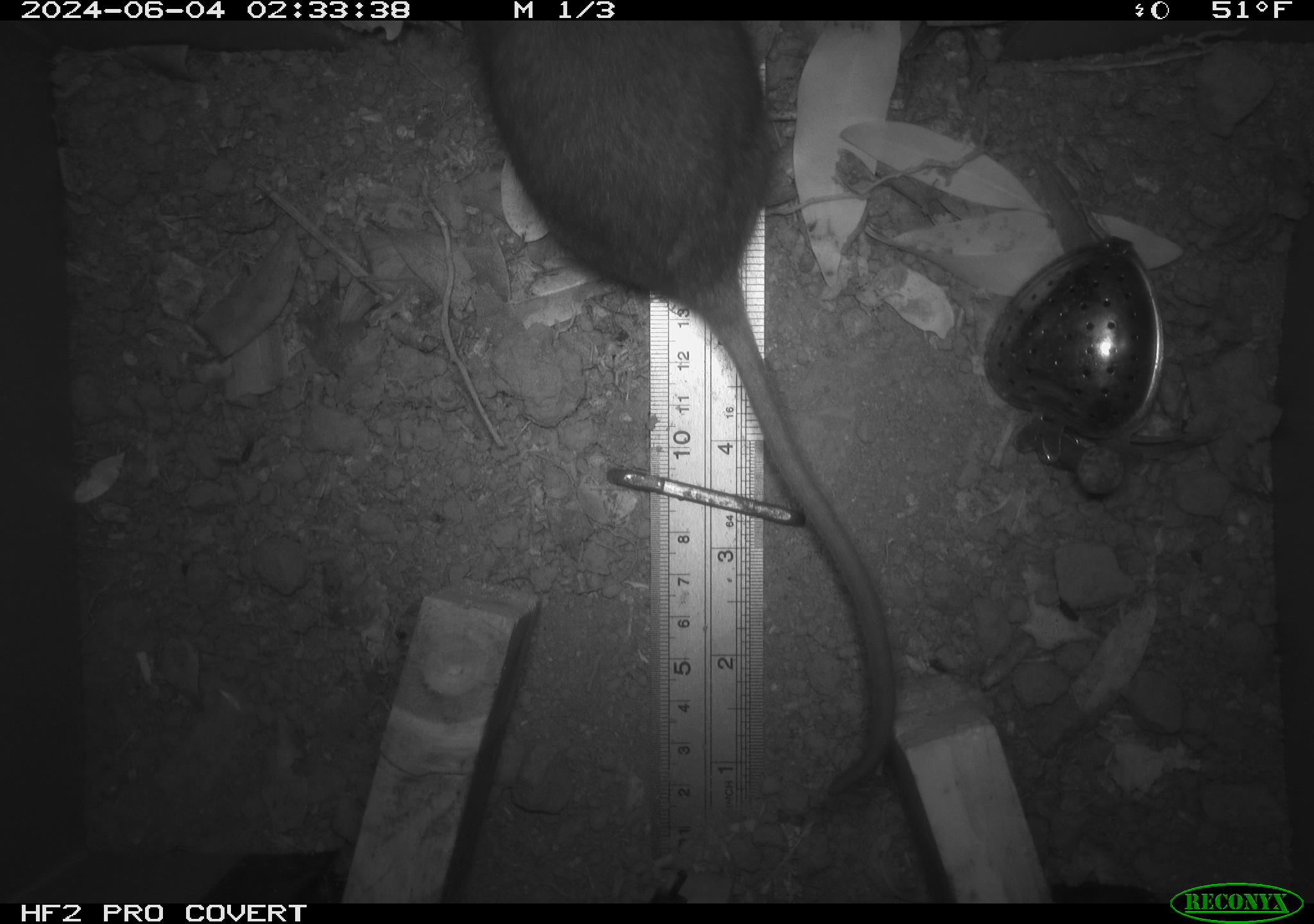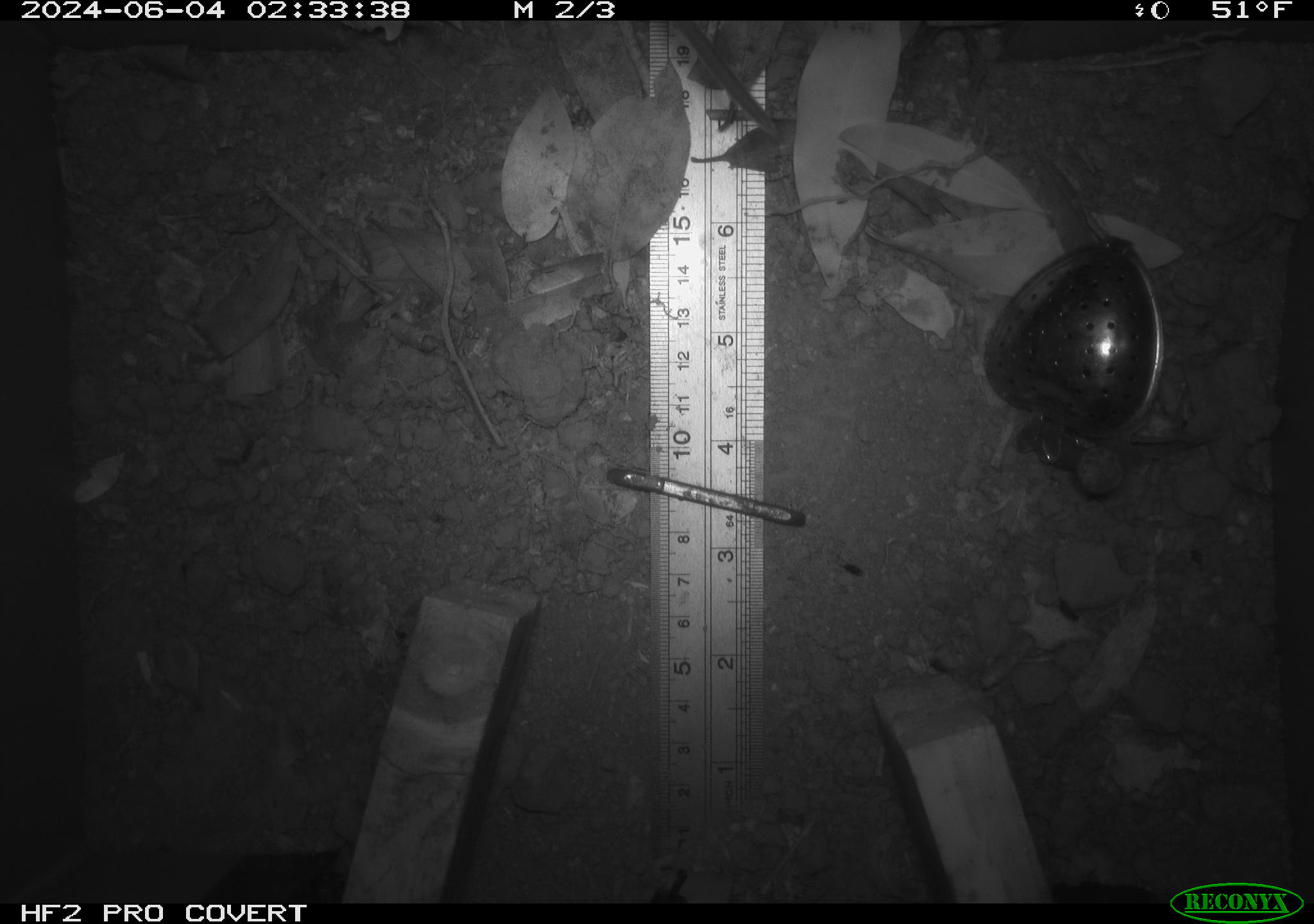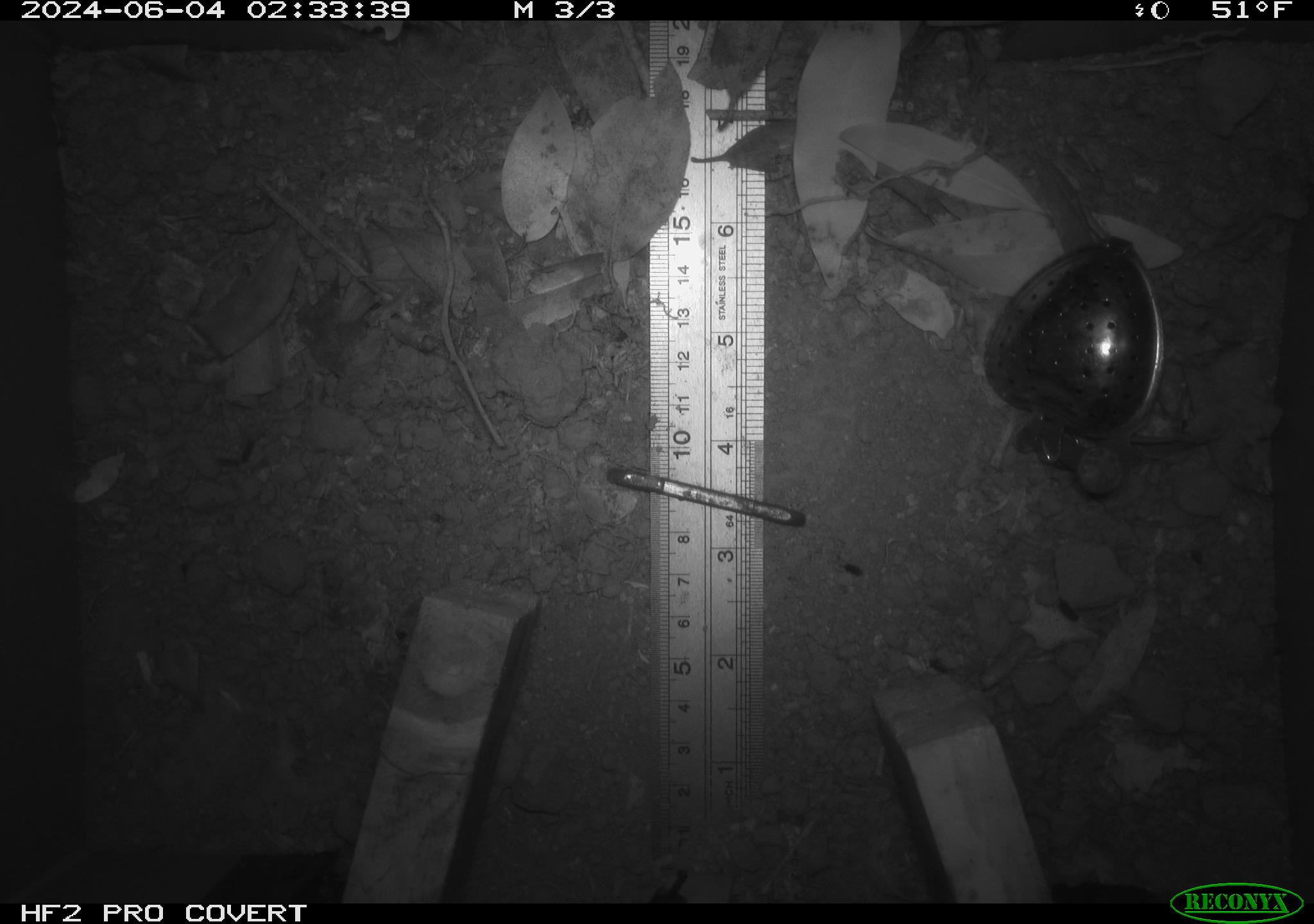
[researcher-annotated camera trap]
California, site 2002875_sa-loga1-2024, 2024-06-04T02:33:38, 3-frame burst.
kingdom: Animalia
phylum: Chordata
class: Mammalia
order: Rodentia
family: Cricetidae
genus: Neotoma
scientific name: Neotoma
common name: pack rat or woodrat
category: neotoma species